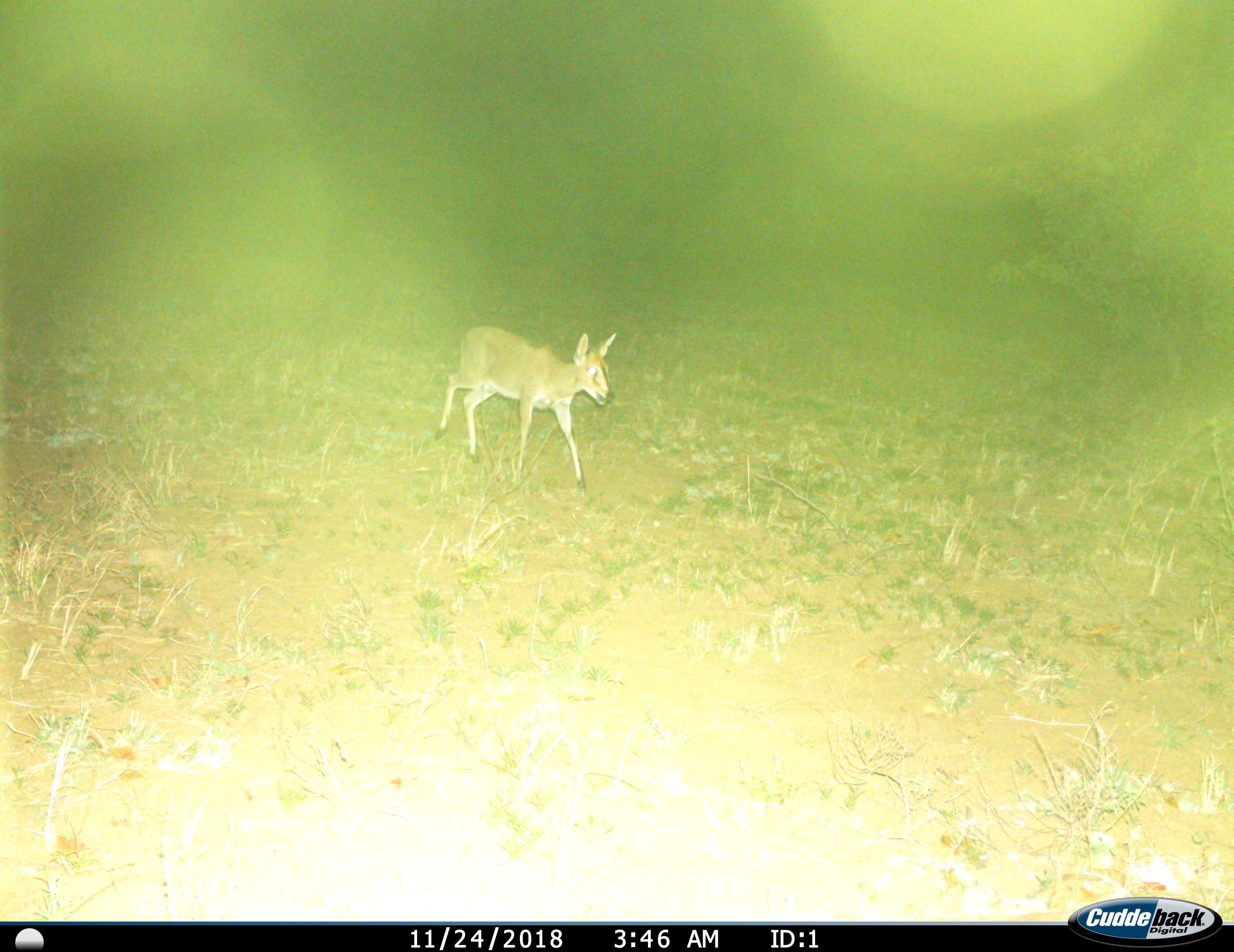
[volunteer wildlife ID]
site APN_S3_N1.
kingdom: Animalia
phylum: Chordata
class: Mammalia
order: Artiodactyla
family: Bovidae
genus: Sylvicapra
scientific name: Sylvicapra grimmia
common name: common duiker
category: duikercommongrey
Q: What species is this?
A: Duikercommongrey (common duiker) (Sylvicapra grimmia).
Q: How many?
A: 1.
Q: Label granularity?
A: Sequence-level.